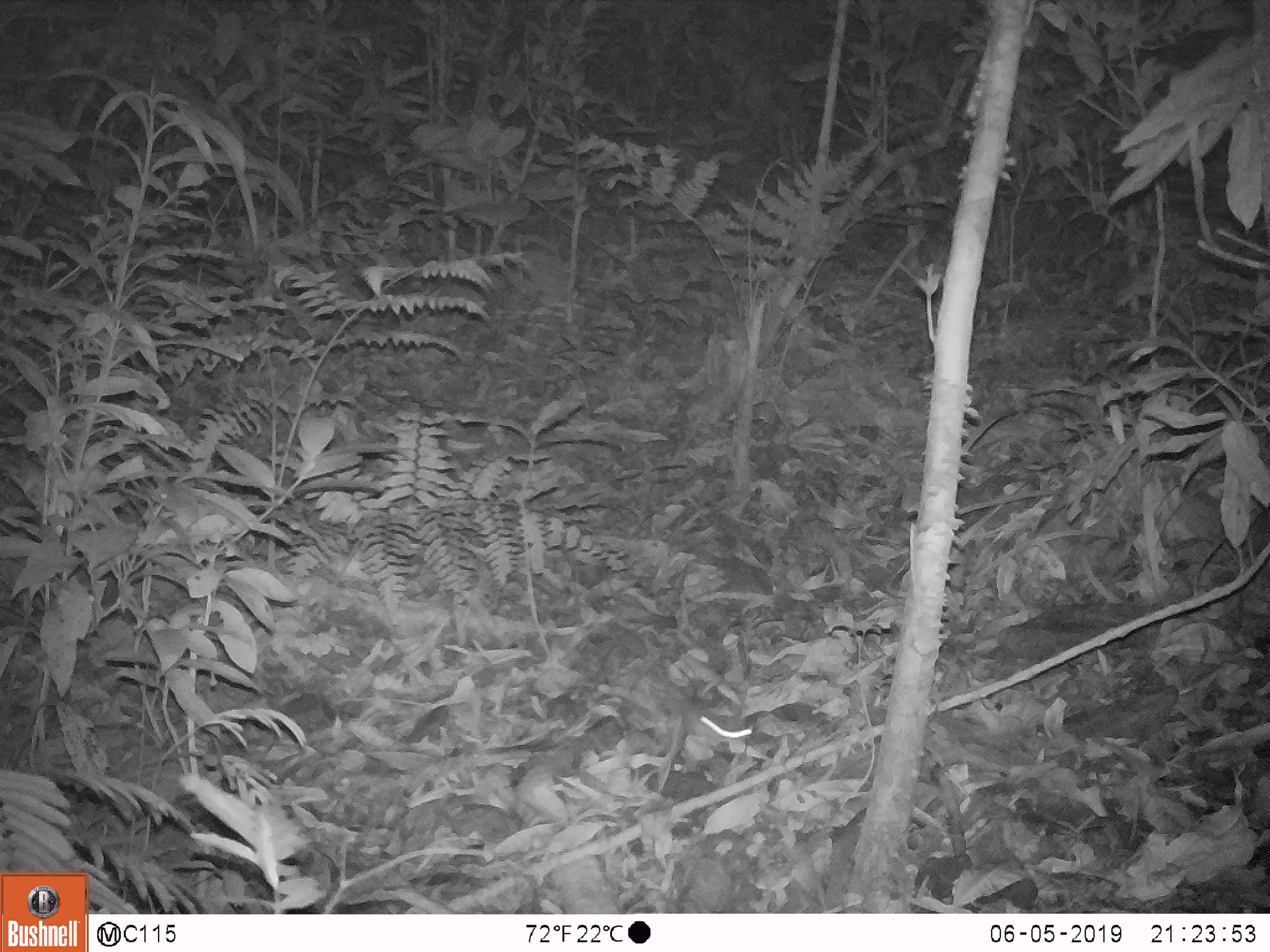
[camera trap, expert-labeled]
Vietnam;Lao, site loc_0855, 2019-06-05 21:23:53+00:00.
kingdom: Animalia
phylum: Chordata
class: Mammalia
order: Rodentia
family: Muridae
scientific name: Muridae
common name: old-world mice and rats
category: unidentified murid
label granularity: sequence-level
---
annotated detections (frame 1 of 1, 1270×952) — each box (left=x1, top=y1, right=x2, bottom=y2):
unidentified murid: (left=659, top=684, right=752, bottom=744)